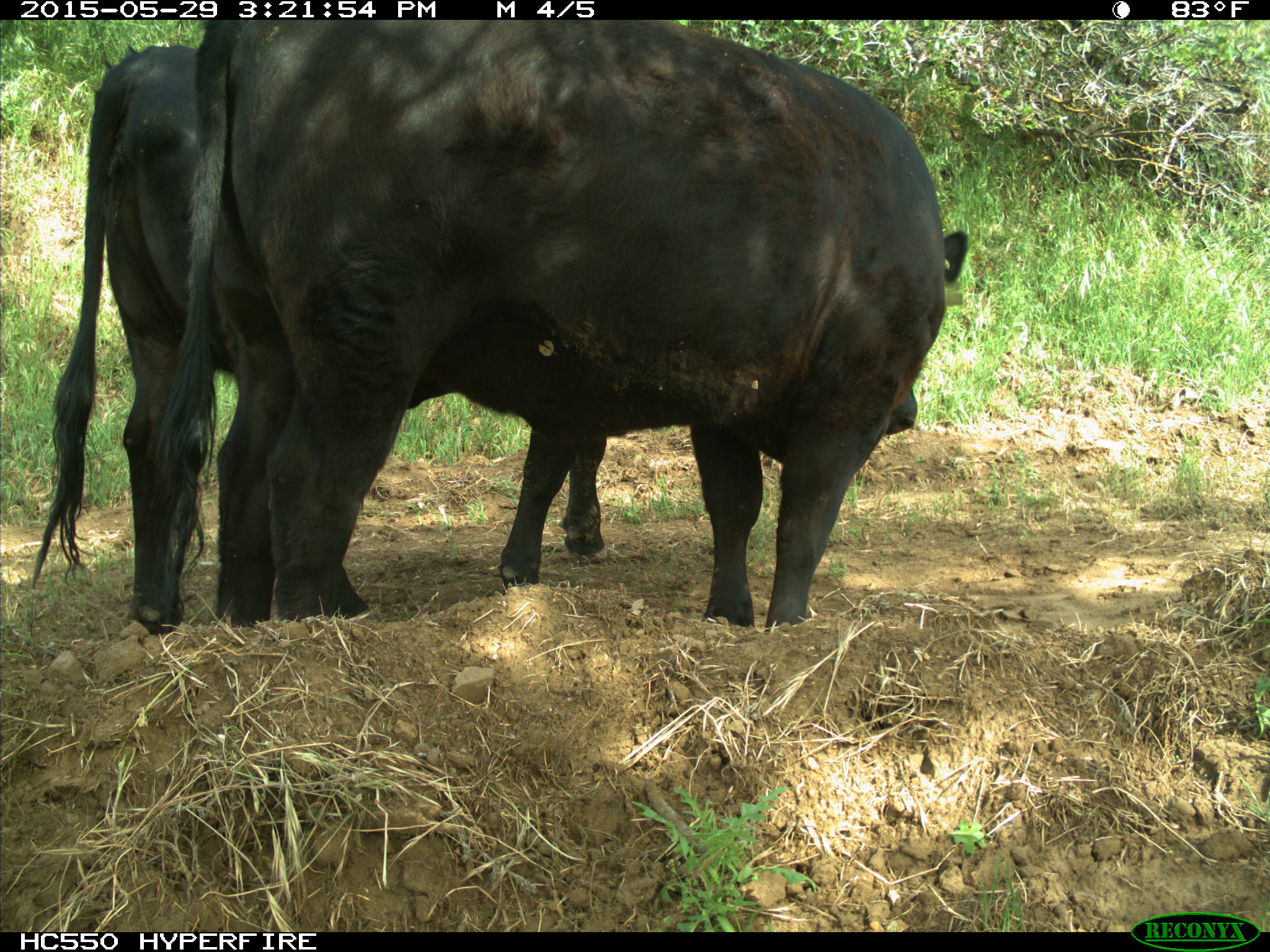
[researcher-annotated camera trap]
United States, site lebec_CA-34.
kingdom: Animalia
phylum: Chordata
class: Mammalia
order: Artiodactyla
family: Bovidae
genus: Bos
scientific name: Bos taurus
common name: domestic cow